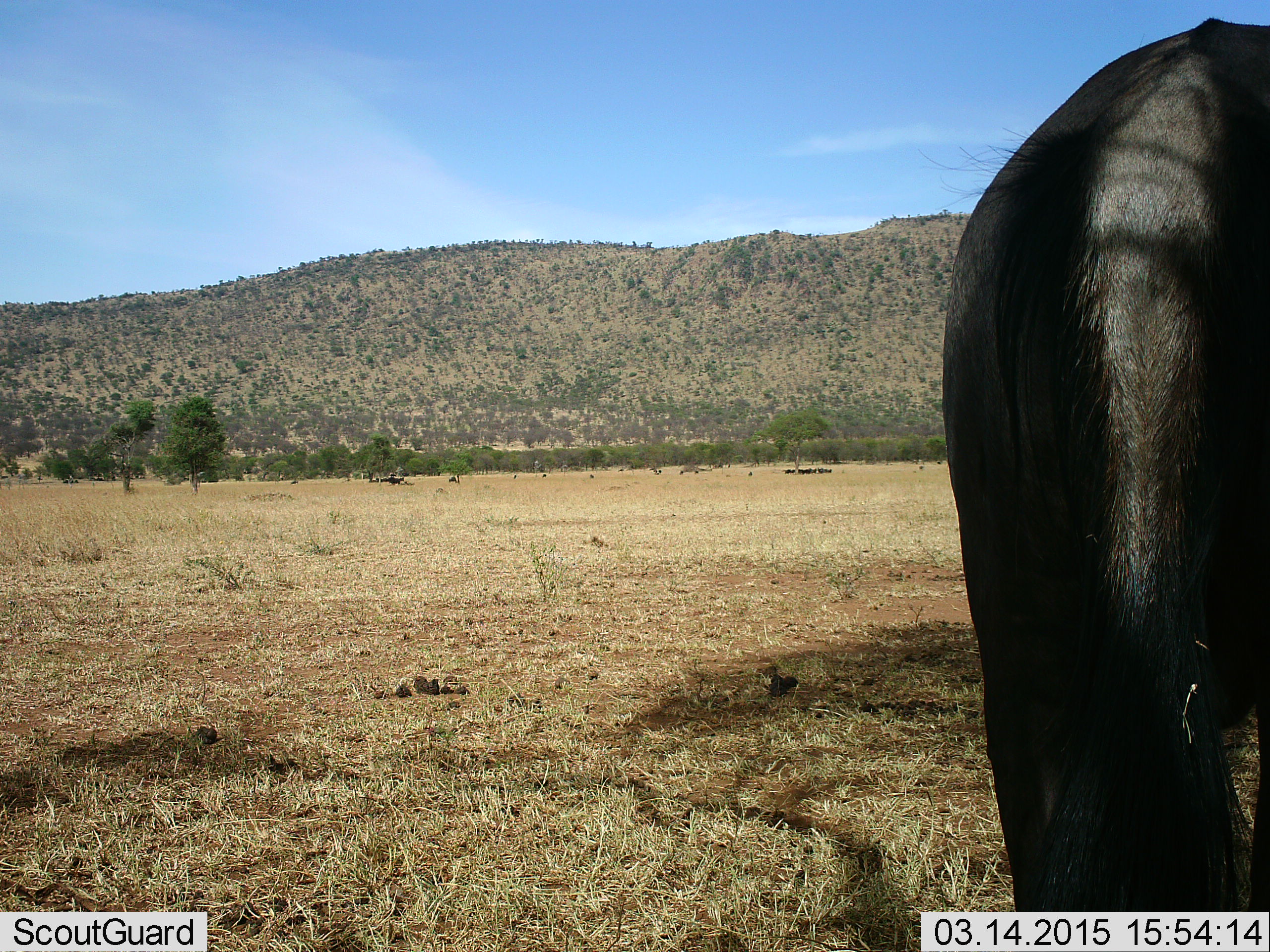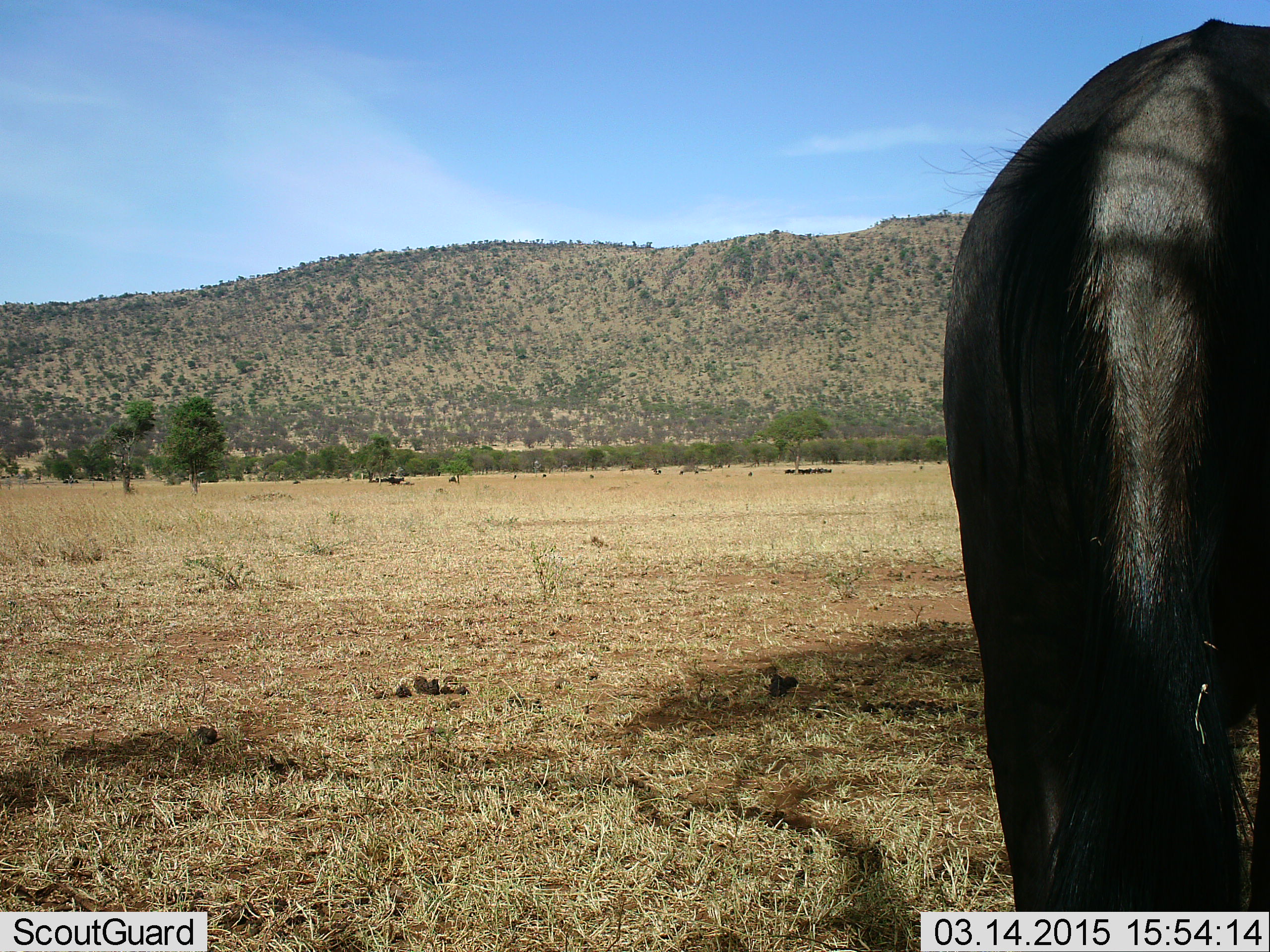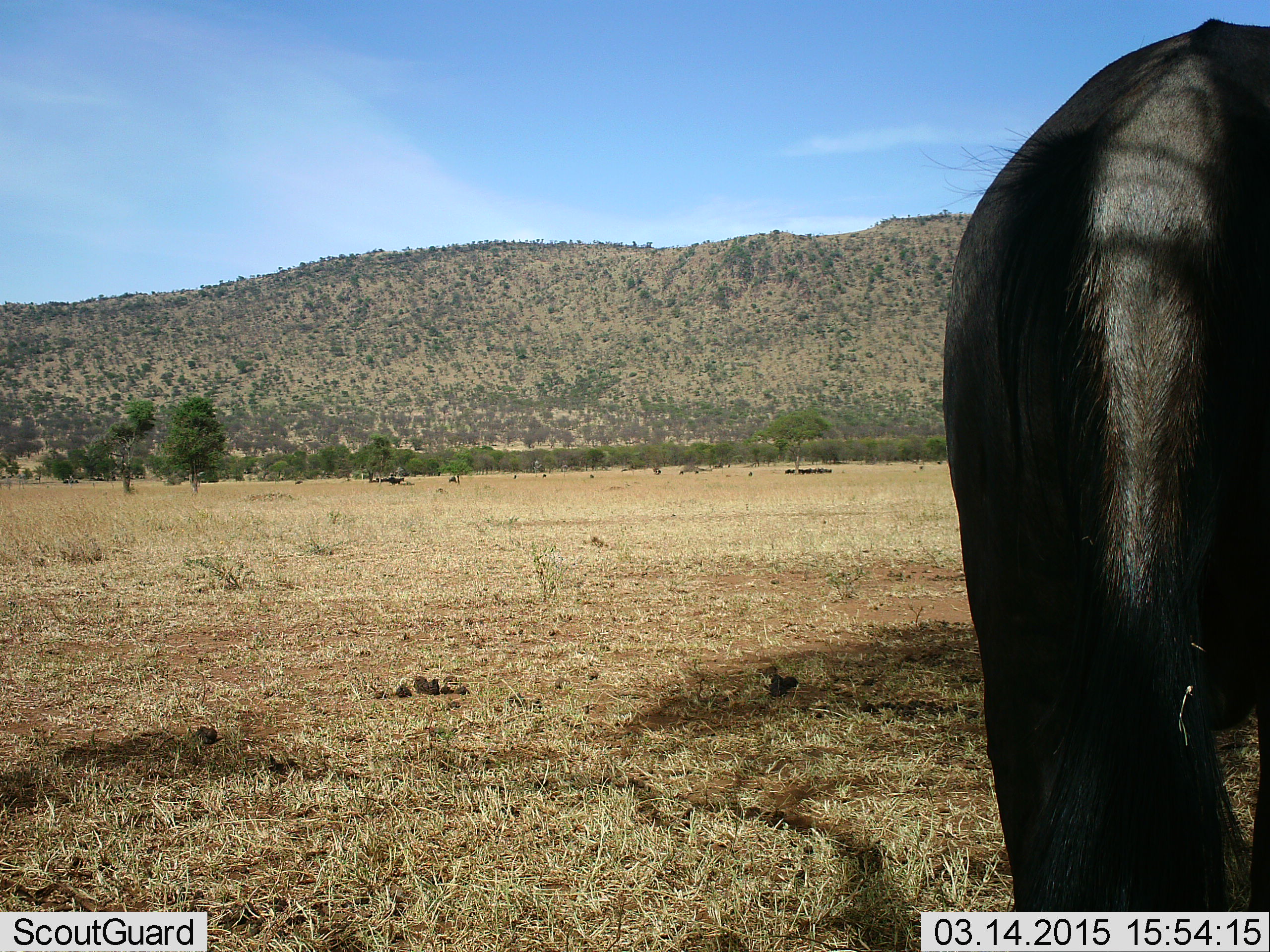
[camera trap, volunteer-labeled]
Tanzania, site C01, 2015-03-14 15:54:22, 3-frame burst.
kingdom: Animalia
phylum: Chordata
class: Mammalia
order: Artiodactyla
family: Bovidae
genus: Connochaetes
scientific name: Connochaetes taurinus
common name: blue wildebeest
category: wildebeest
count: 1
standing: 100%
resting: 10%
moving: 0%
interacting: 0%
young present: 0%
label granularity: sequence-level